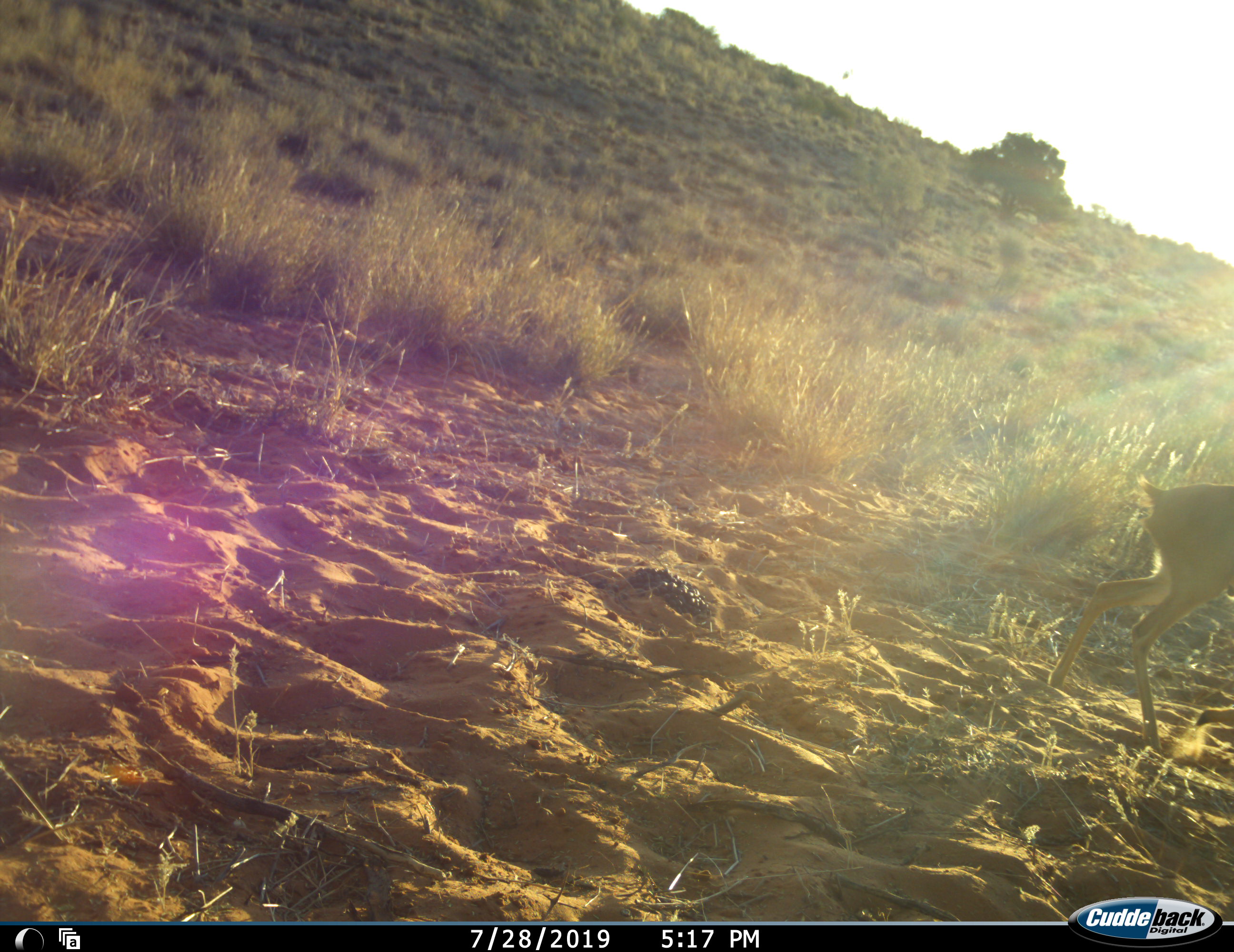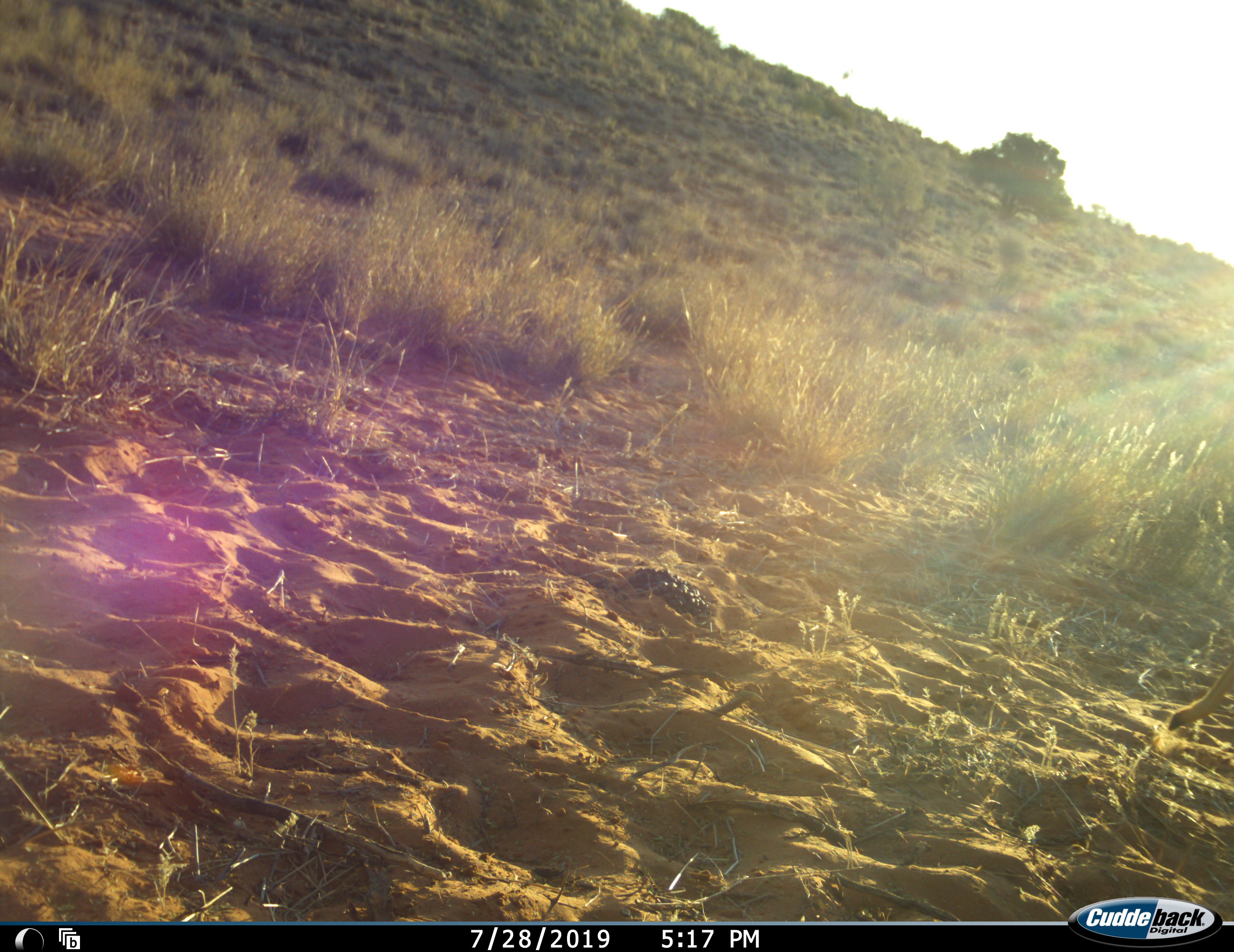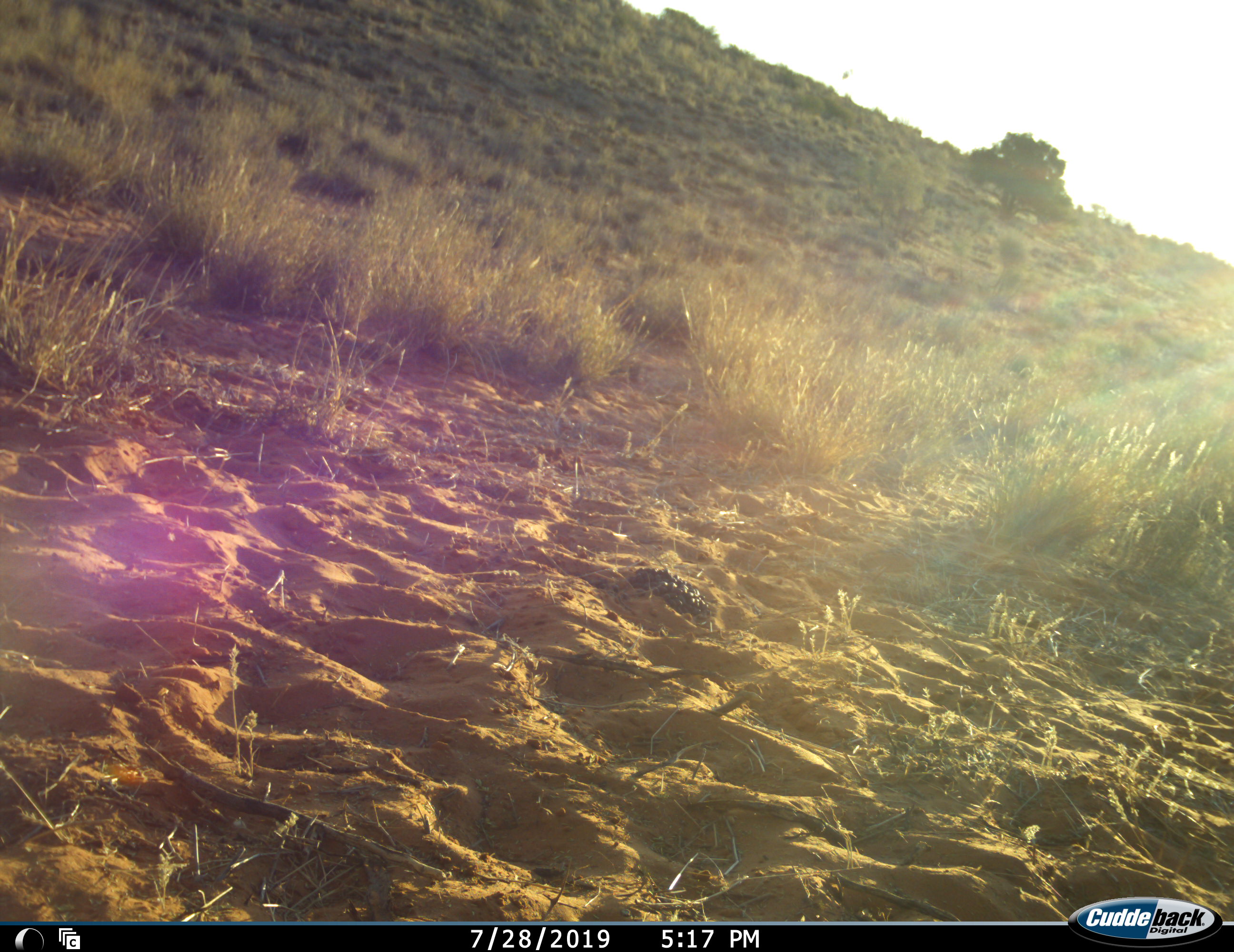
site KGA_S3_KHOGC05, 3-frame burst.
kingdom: Animalia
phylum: Chordata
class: Mammalia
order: Artiodactyla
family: Bovidae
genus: Raphicerus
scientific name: Raphicerus campestris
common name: steenbok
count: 1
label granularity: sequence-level